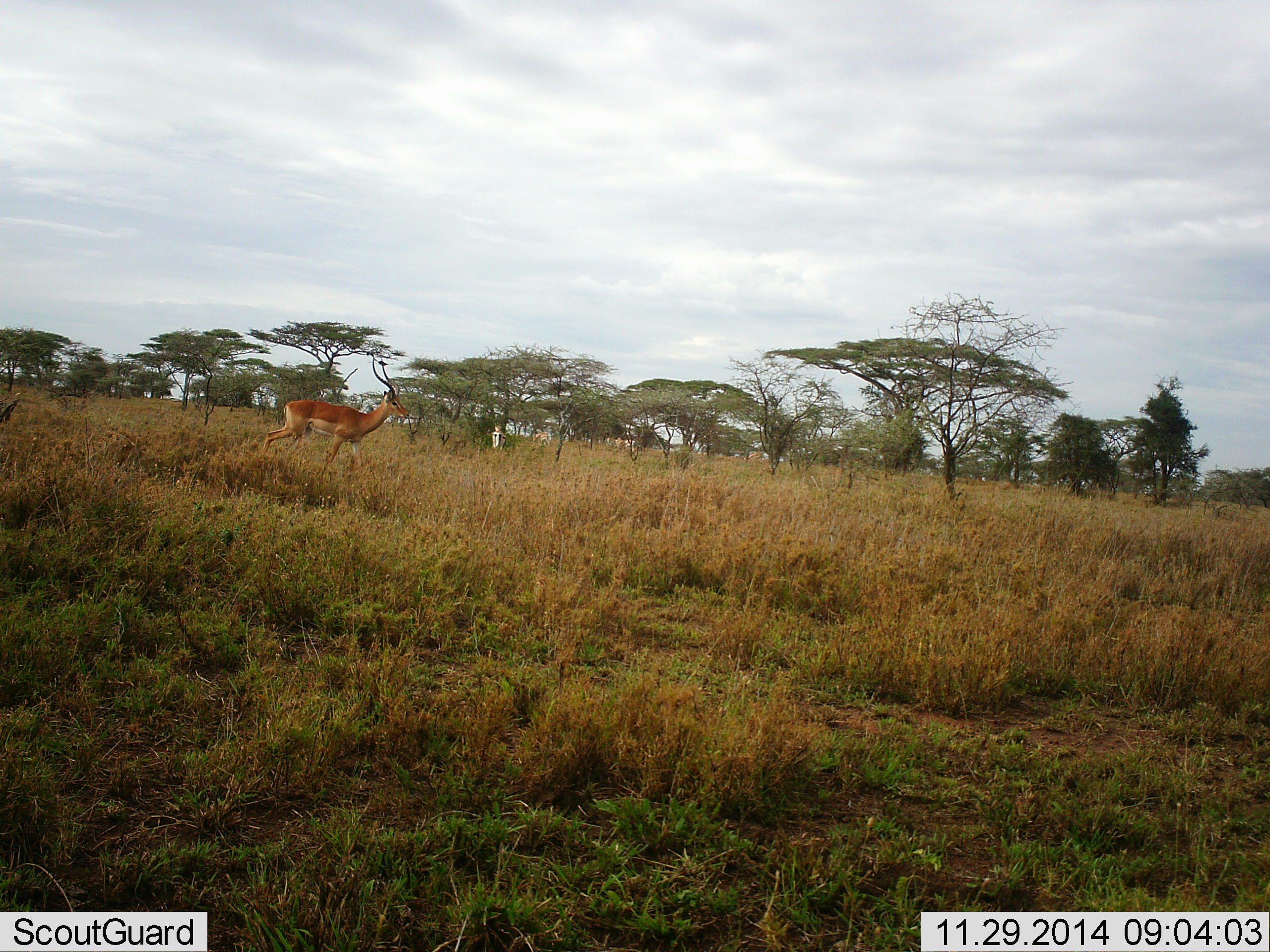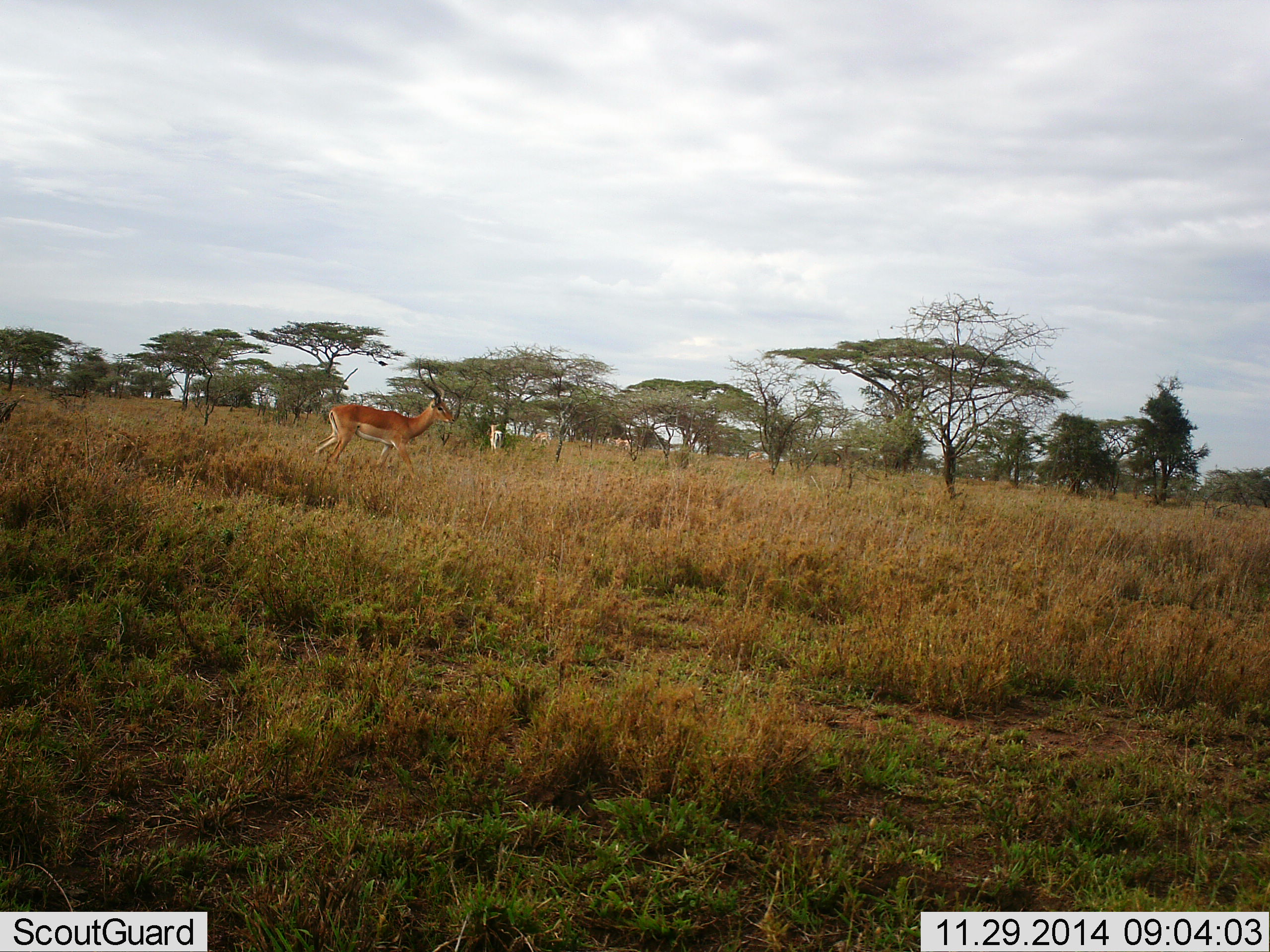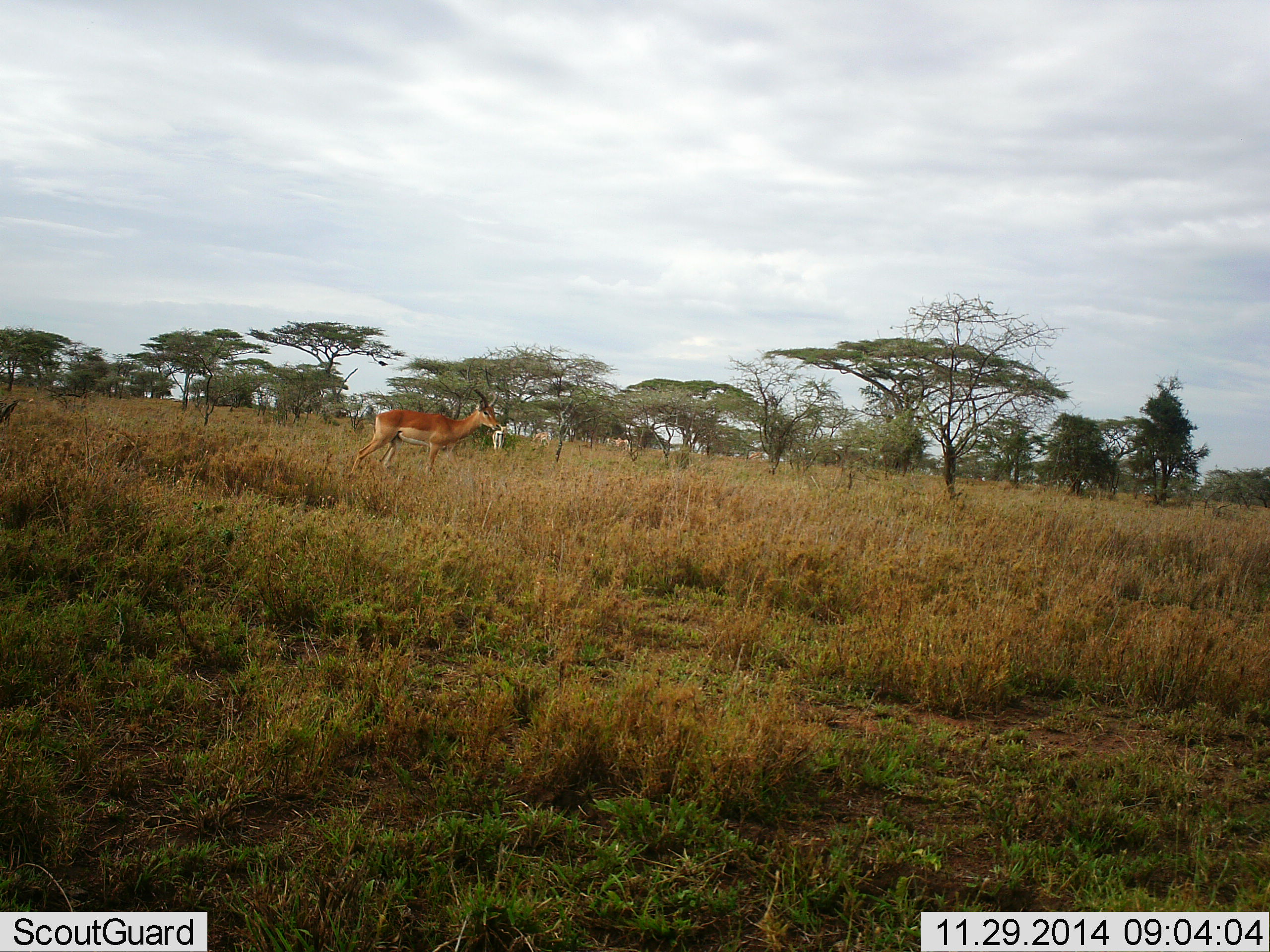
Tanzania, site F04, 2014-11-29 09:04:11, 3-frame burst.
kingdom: Animalia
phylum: Chordata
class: Mammalia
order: Artiodactyla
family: Bovidae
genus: Aepyceros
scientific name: Aepyceros melampus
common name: impala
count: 2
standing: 9%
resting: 0%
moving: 91%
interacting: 0%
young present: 0%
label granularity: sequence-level